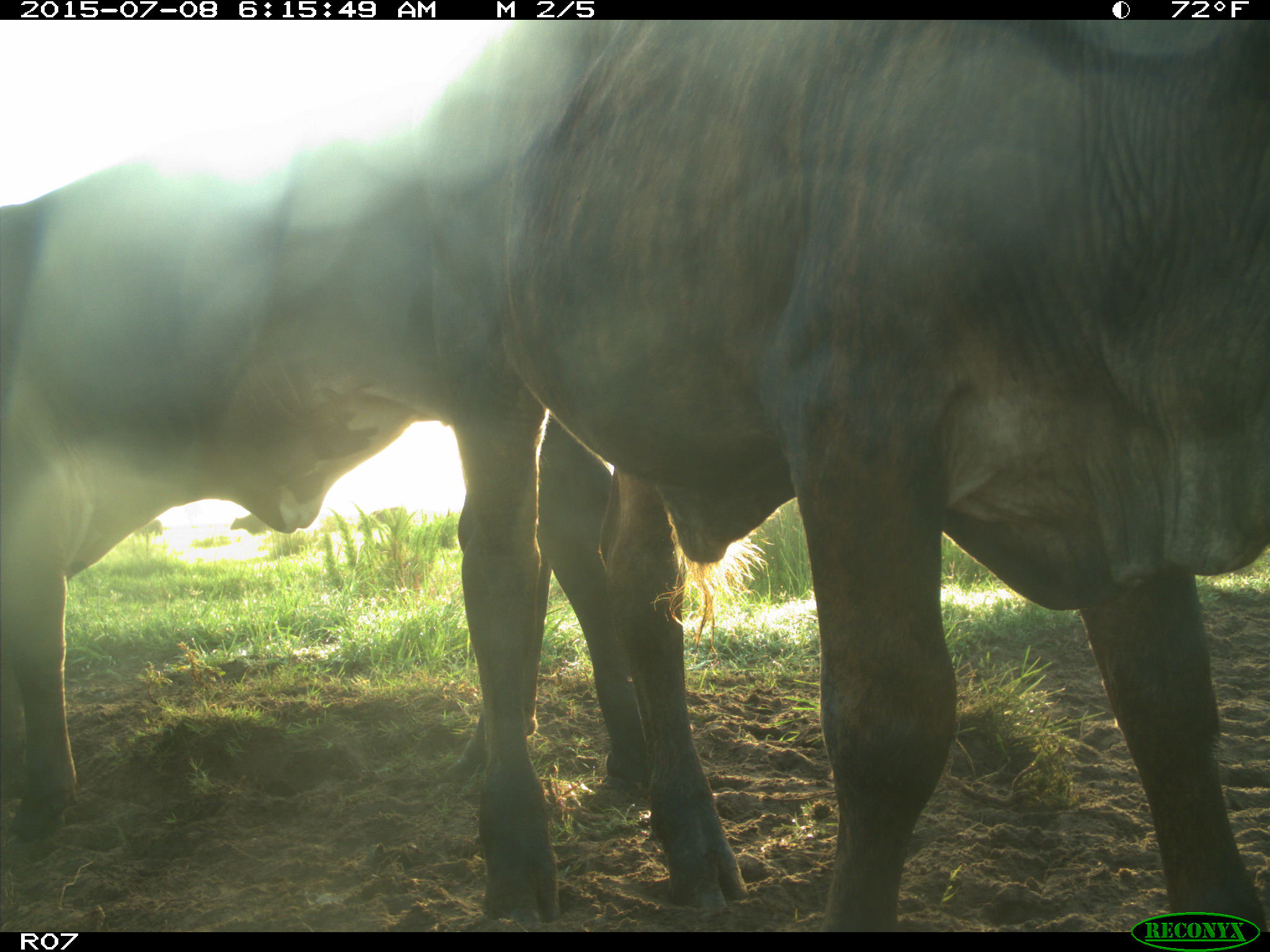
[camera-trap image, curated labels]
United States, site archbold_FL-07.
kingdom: Animalia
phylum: Chordata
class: Mammalia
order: Artiodactyla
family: Bovidae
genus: Bos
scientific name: Bos taurus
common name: domestic cow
Bos taurus (domestic cow).